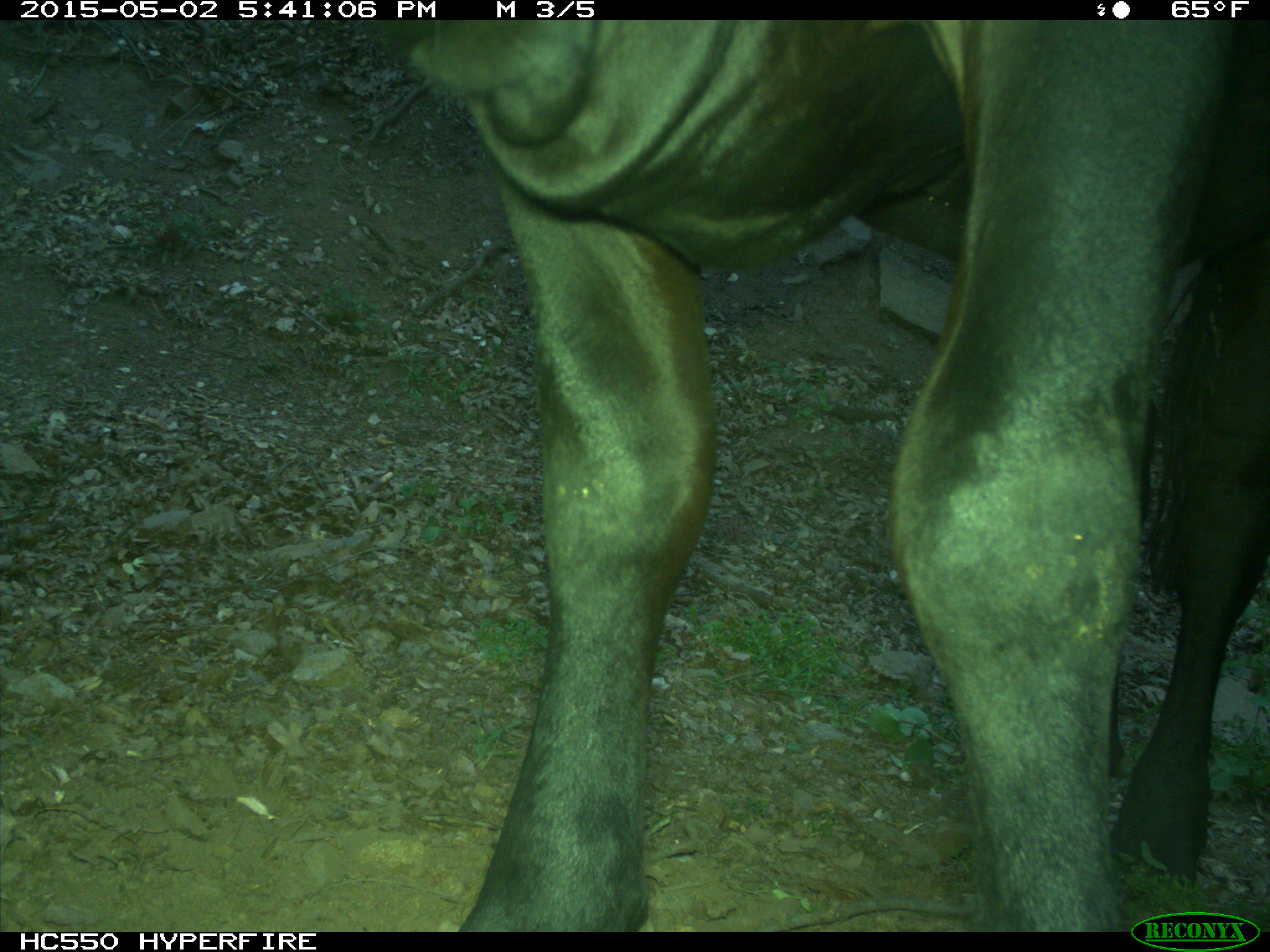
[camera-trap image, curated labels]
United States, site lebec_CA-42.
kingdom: Animalia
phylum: Chordata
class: Mammalia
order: Artiodactyla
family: Bovidae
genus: Bos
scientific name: Bos taurus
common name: domestic cow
Bos taurus (domestic cow).